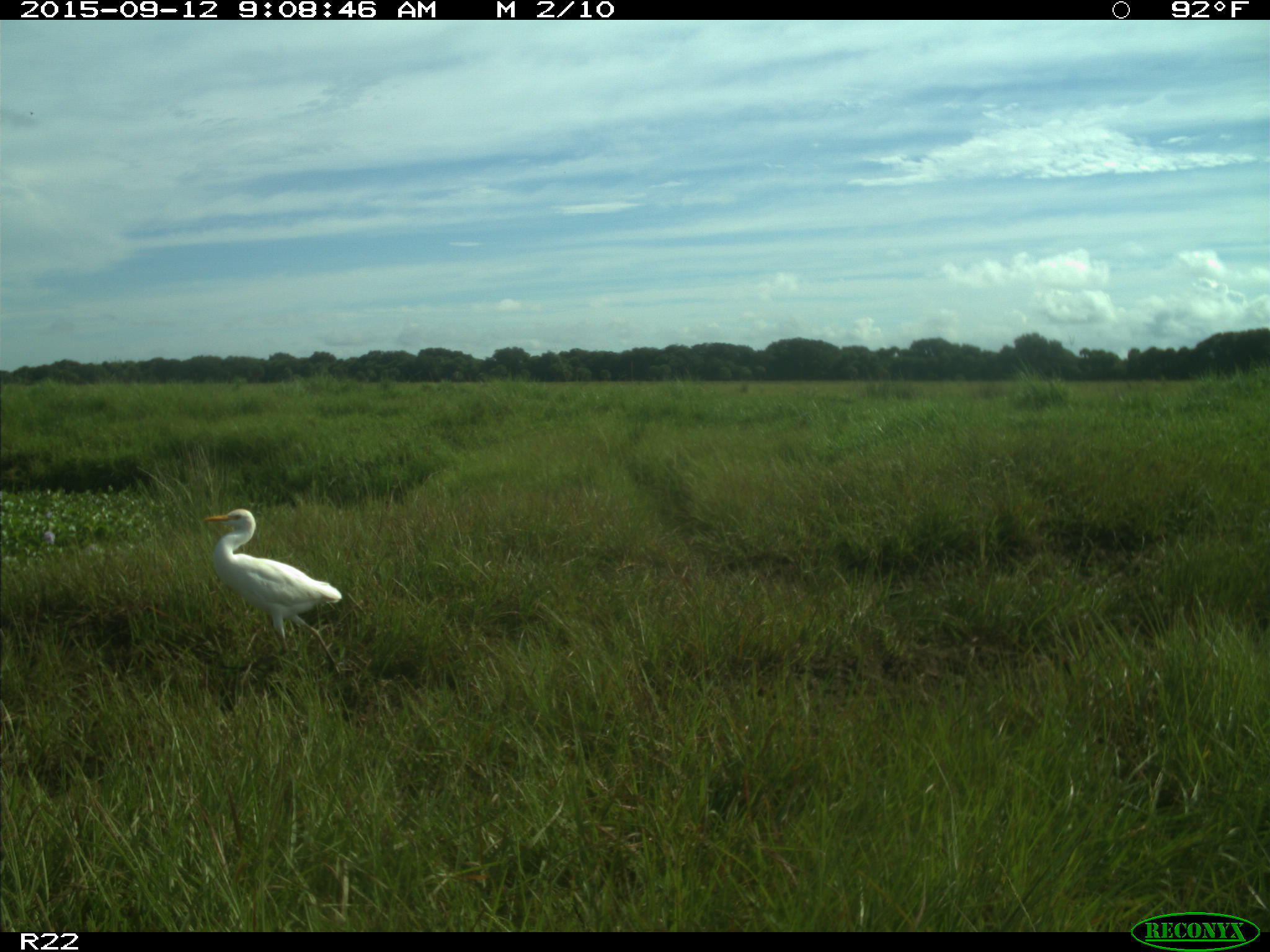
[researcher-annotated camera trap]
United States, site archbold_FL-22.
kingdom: Animalia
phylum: Chordata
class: Aves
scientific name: Aves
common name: birds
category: unidentified bird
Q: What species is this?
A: Unidentified bird (birds) (Aves).